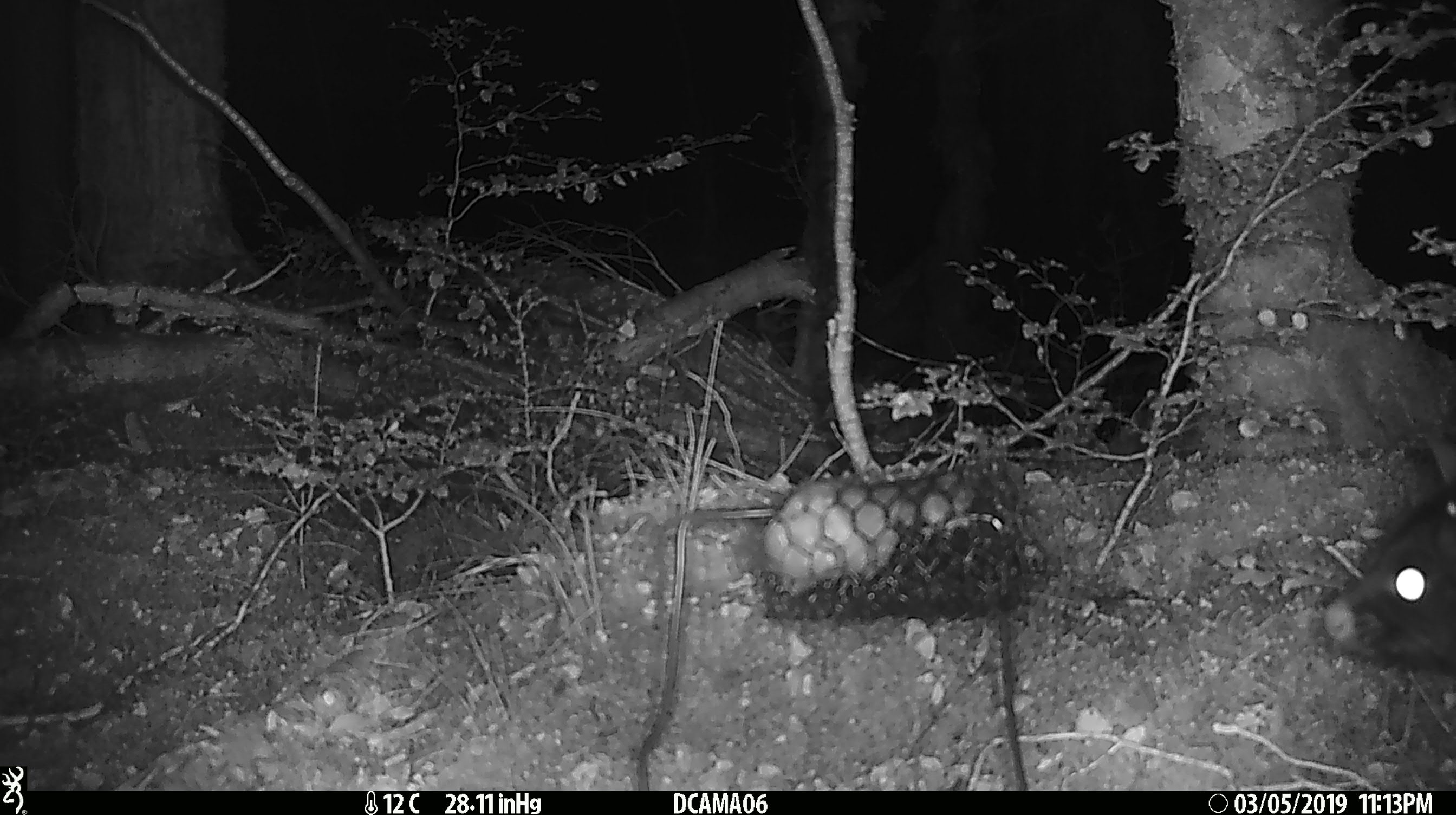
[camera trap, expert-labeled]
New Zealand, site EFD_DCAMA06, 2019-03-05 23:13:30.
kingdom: Animalia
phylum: Chordata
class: Mammalia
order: Diprotodontia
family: Phalangeridae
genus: Trichosurus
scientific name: Trichosurus vulpecula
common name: common brushtail possum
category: possum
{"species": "possum (common brushtail possum) (Trichosurus vulpecula)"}